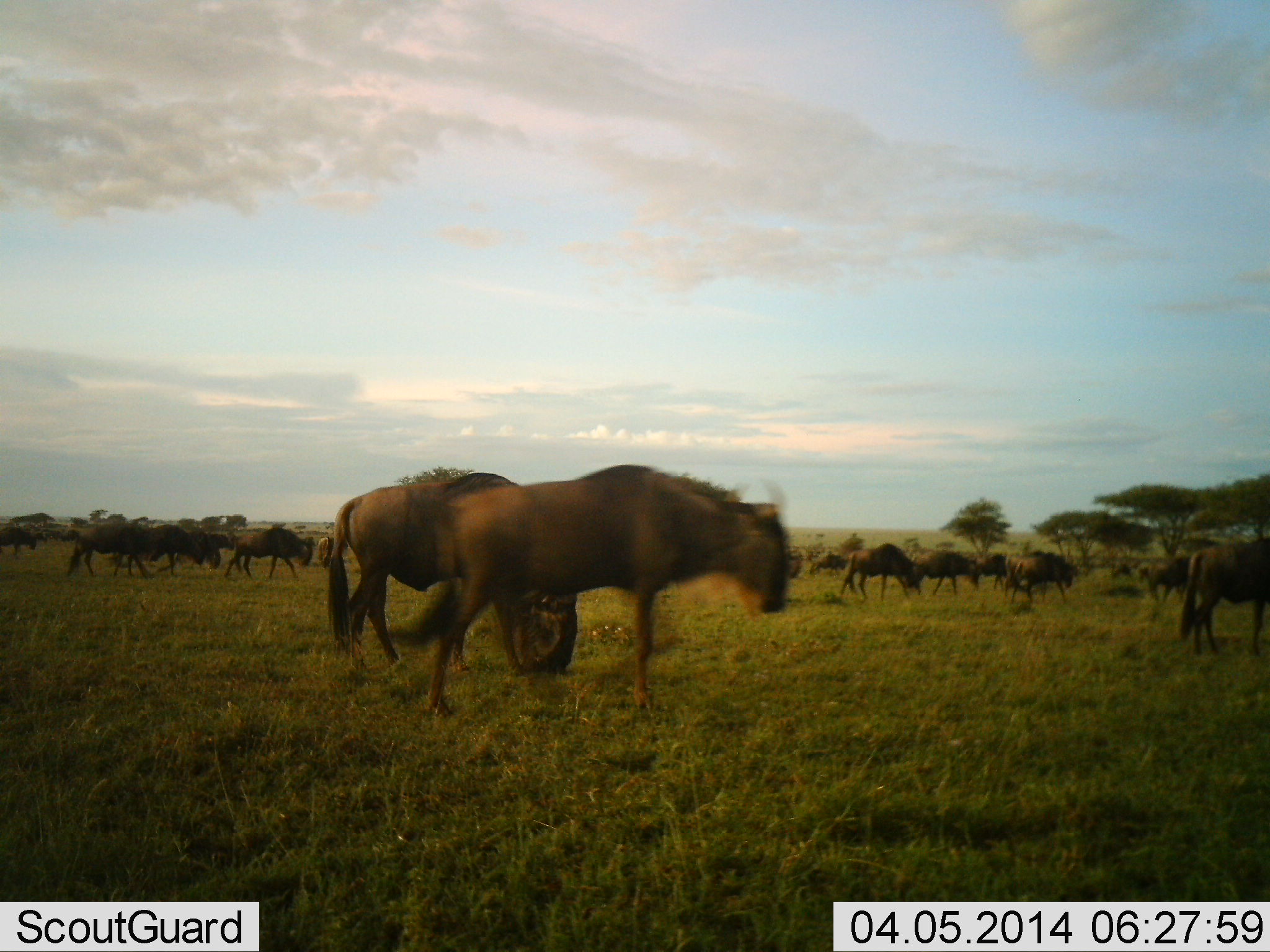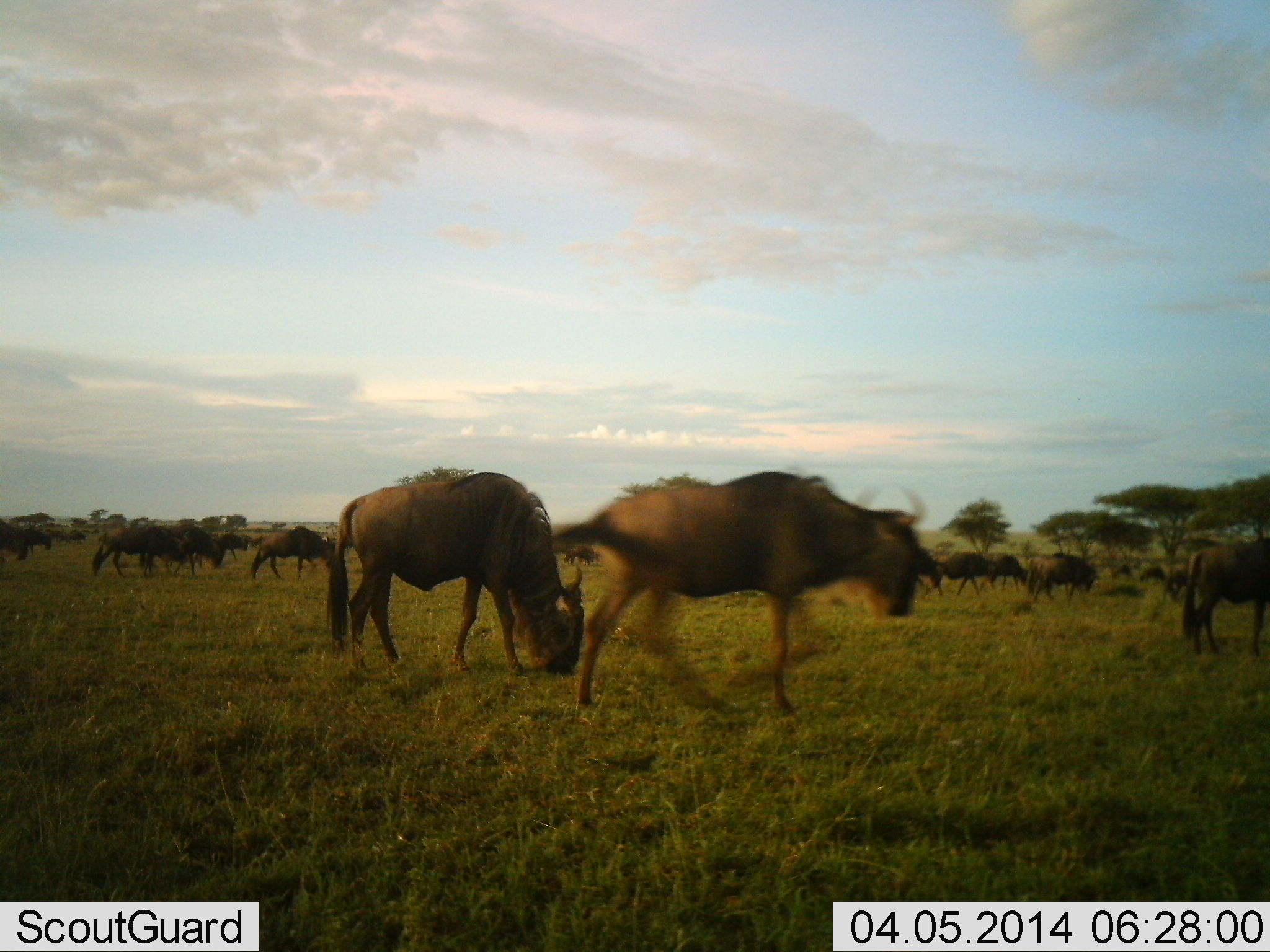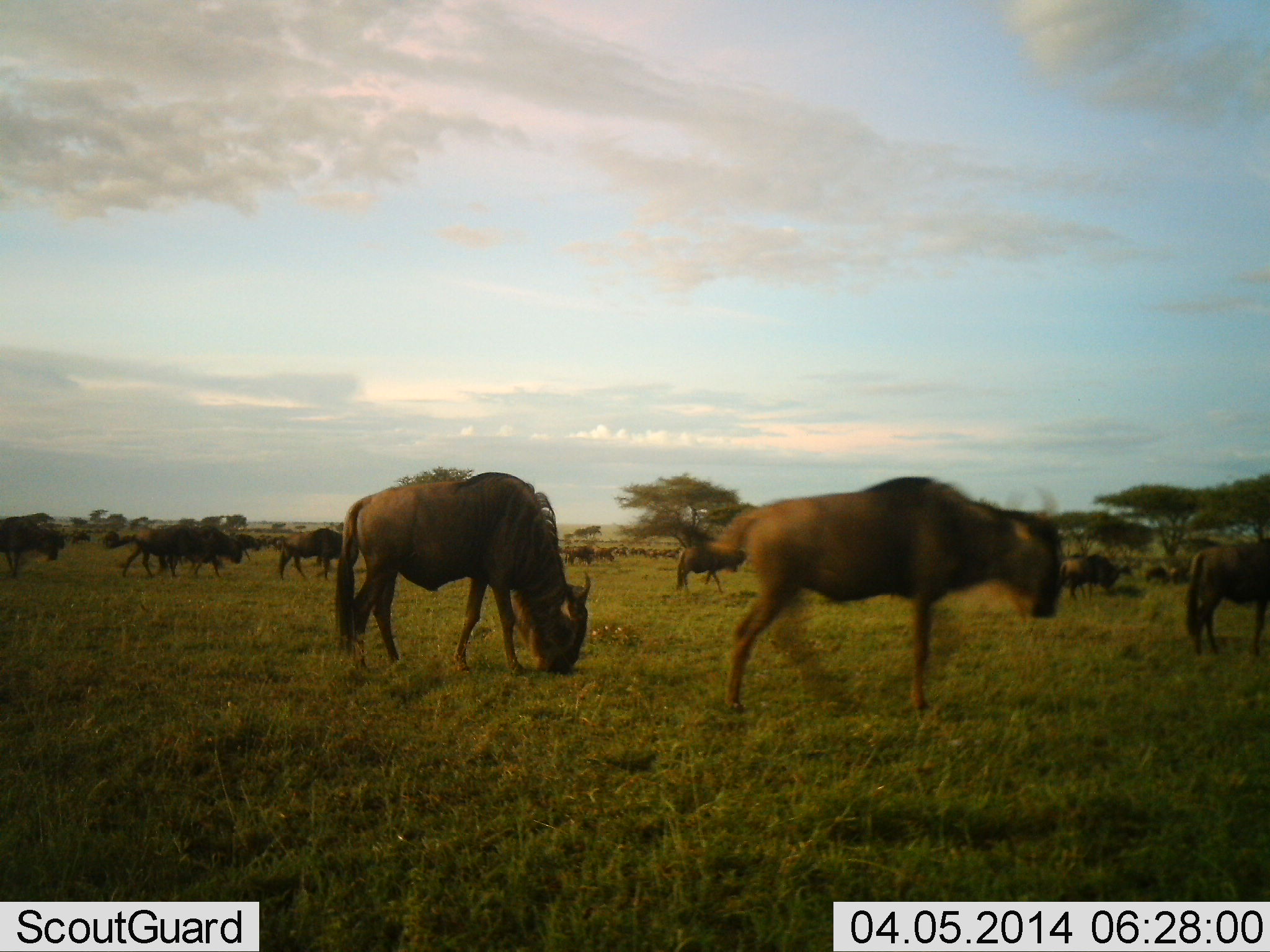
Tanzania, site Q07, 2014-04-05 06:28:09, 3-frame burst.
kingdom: Animalia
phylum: Chordata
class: Mammalia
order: Artiodactyla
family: Bovidae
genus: Connochaetes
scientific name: Connochaetes taurinus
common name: blue wildebeest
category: wildebeest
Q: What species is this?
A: Wildebeest (blue wildebeest) (Connochaetes taurinus).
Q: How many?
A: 11-50.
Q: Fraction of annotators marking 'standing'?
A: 50%.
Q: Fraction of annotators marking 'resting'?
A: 10%.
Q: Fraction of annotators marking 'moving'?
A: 100%.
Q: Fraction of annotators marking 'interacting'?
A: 10%.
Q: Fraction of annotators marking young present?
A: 0%.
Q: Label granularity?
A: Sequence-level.